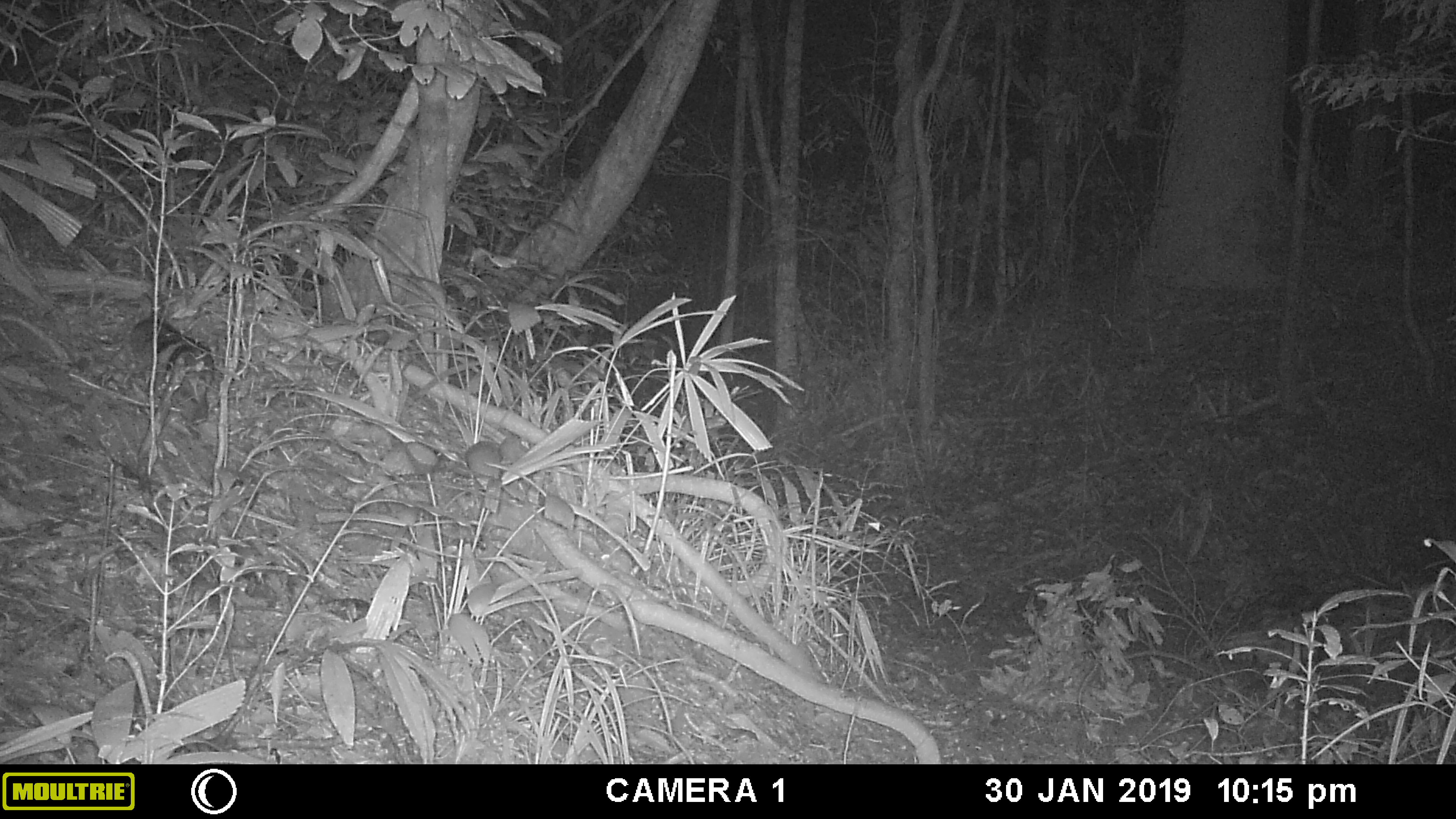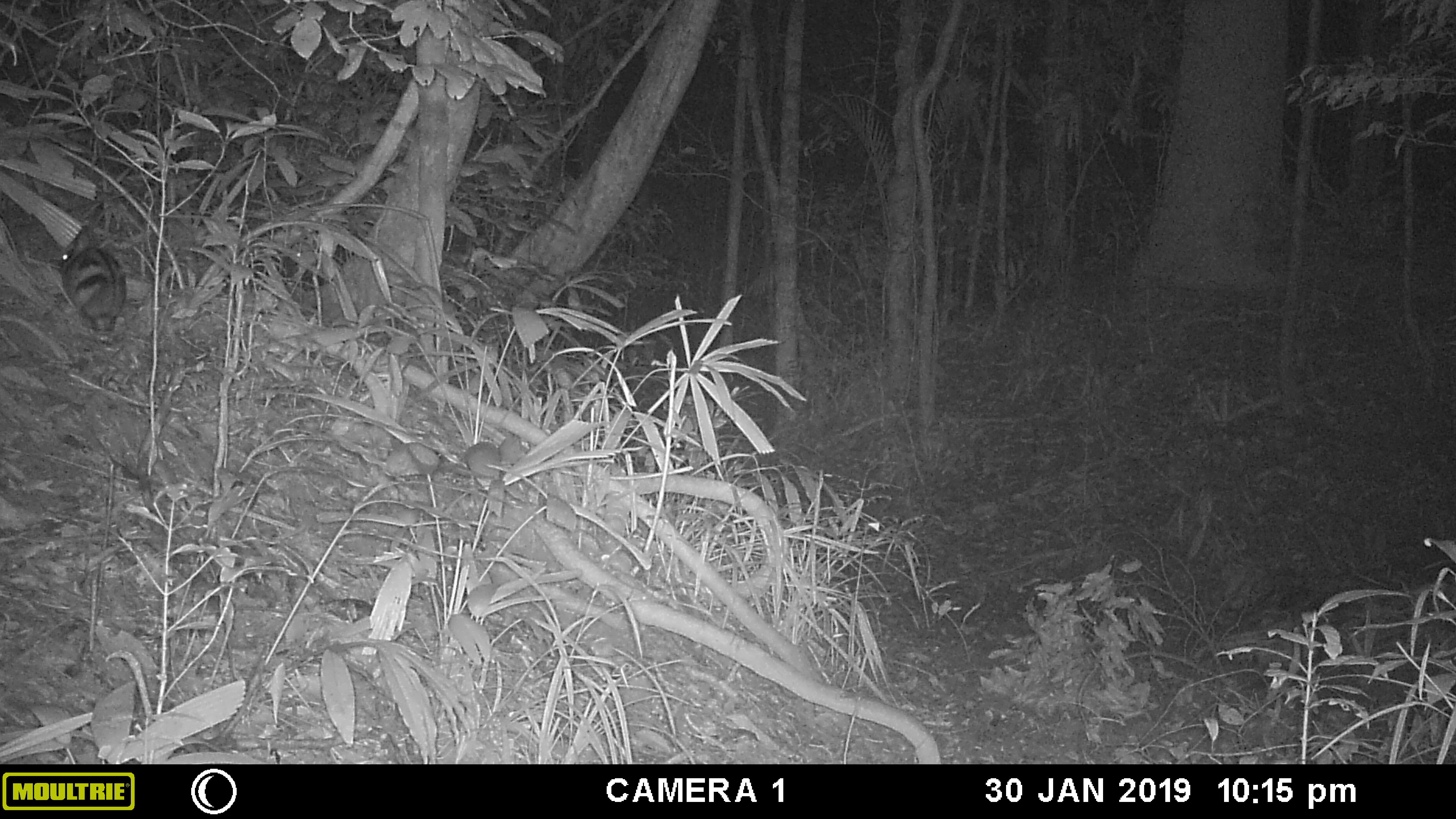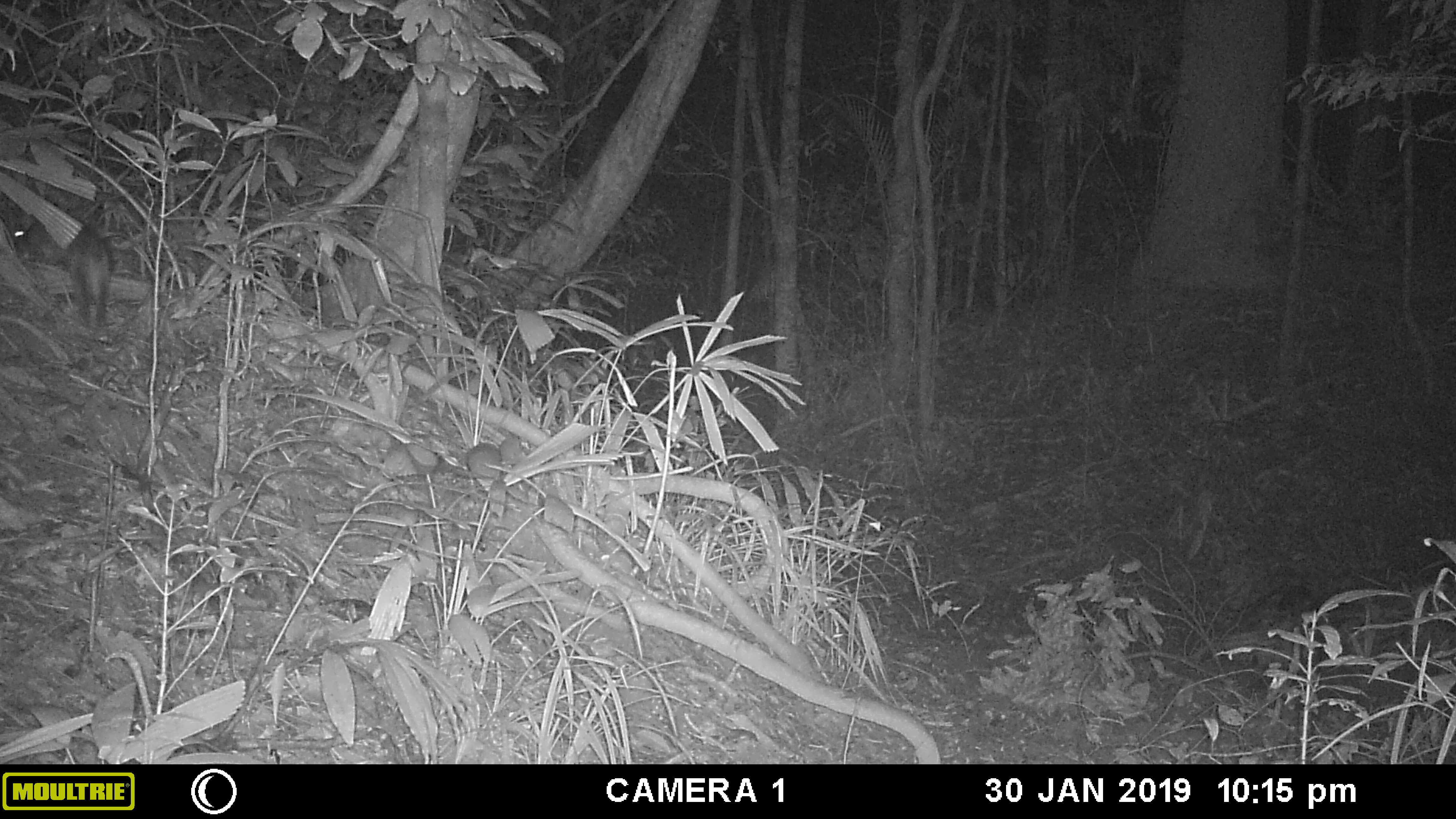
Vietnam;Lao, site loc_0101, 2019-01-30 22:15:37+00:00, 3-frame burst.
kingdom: Animalia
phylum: Chordata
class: Mammalia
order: Lagomorpha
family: Leporidae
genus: Nesolagus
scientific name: Nesolagus timminsi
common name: annamite striped rabbit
Annamite striped rabbit (Nesolagus timminsi). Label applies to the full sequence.